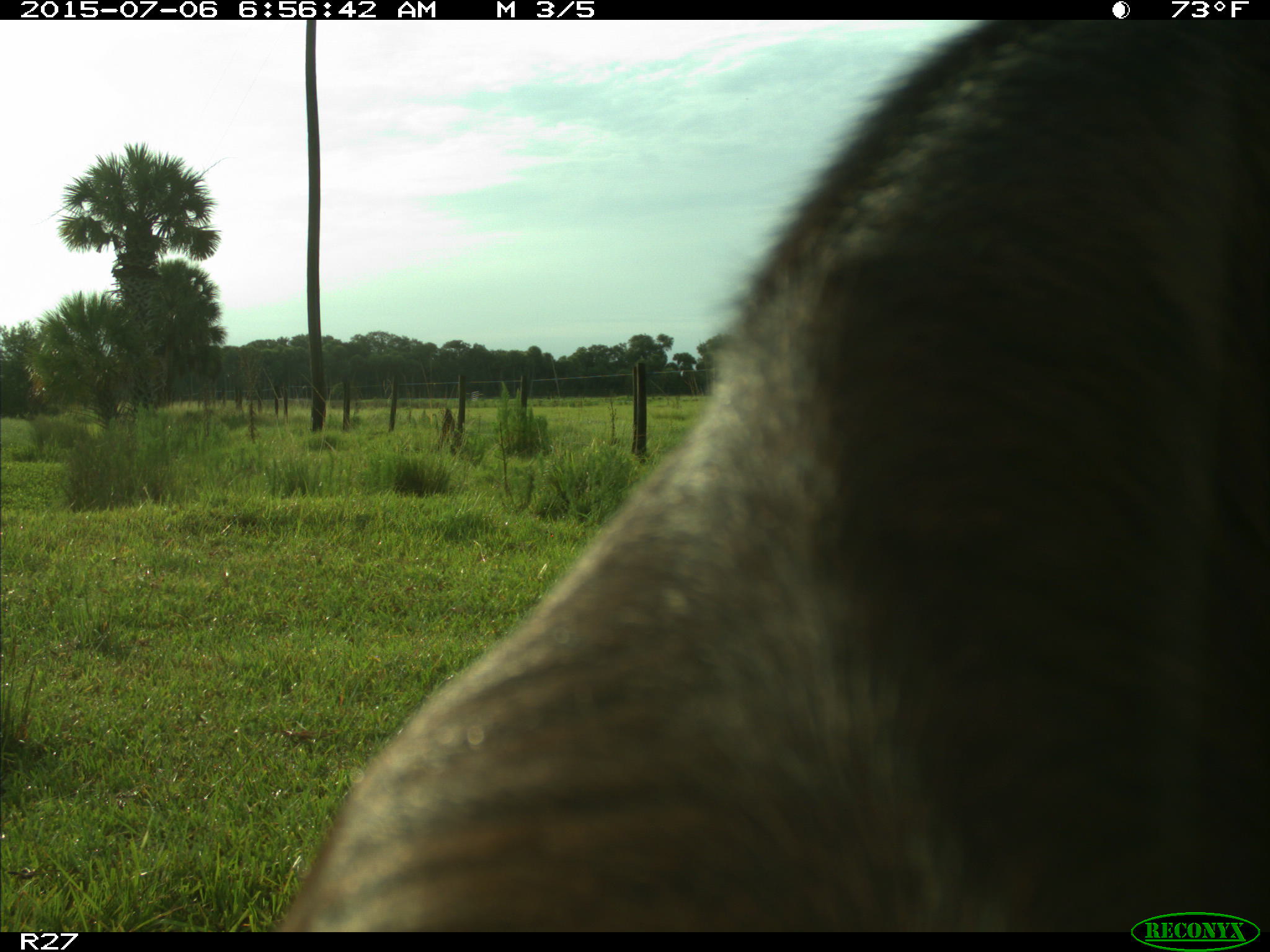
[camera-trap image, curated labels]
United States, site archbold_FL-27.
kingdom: Animalia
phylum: Chordata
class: Mammalia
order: Artiodactyla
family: Bovidae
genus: Bos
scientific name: Bos taurus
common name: domestic cow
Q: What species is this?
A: Bos taurus (domestic cow).